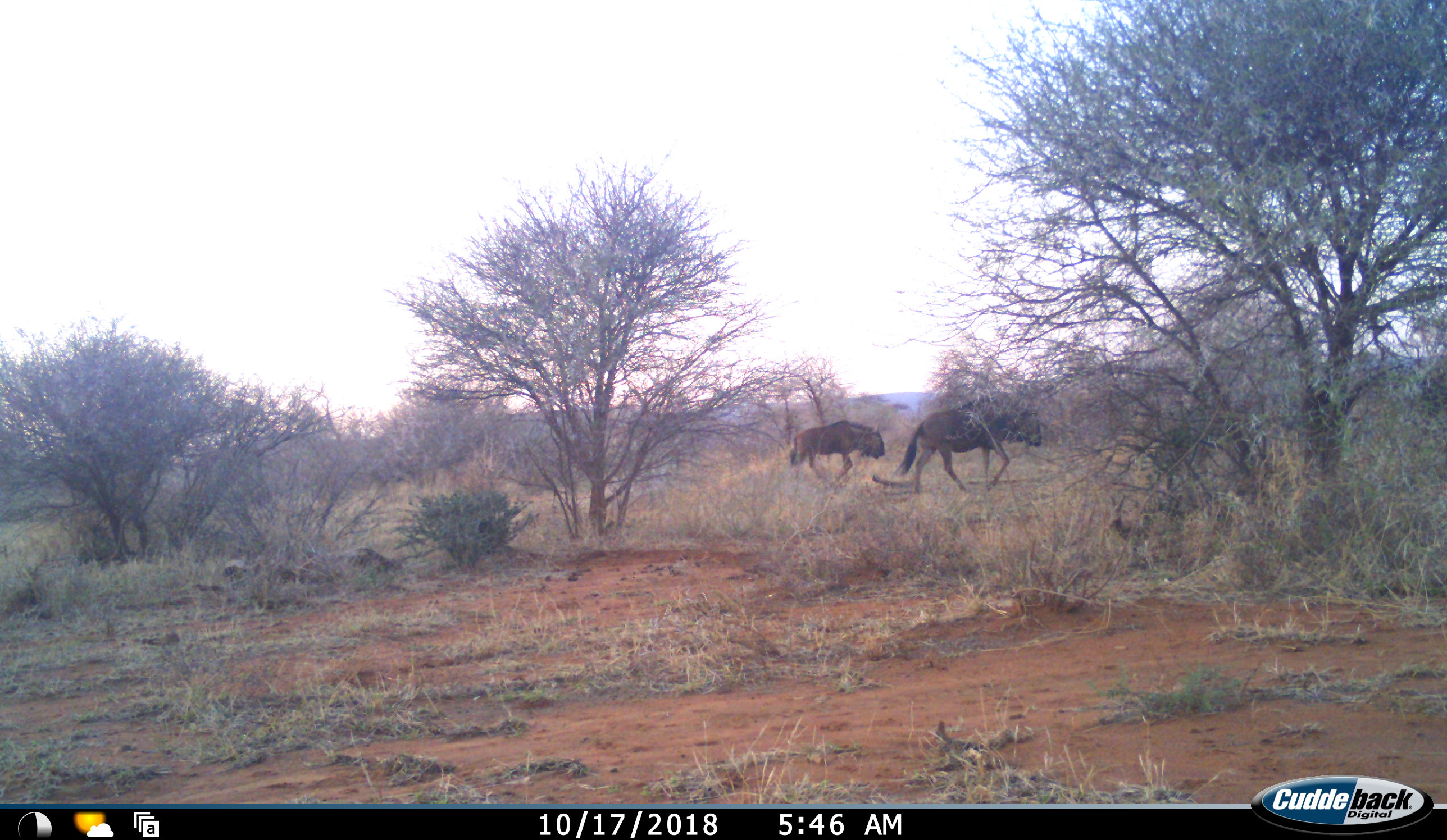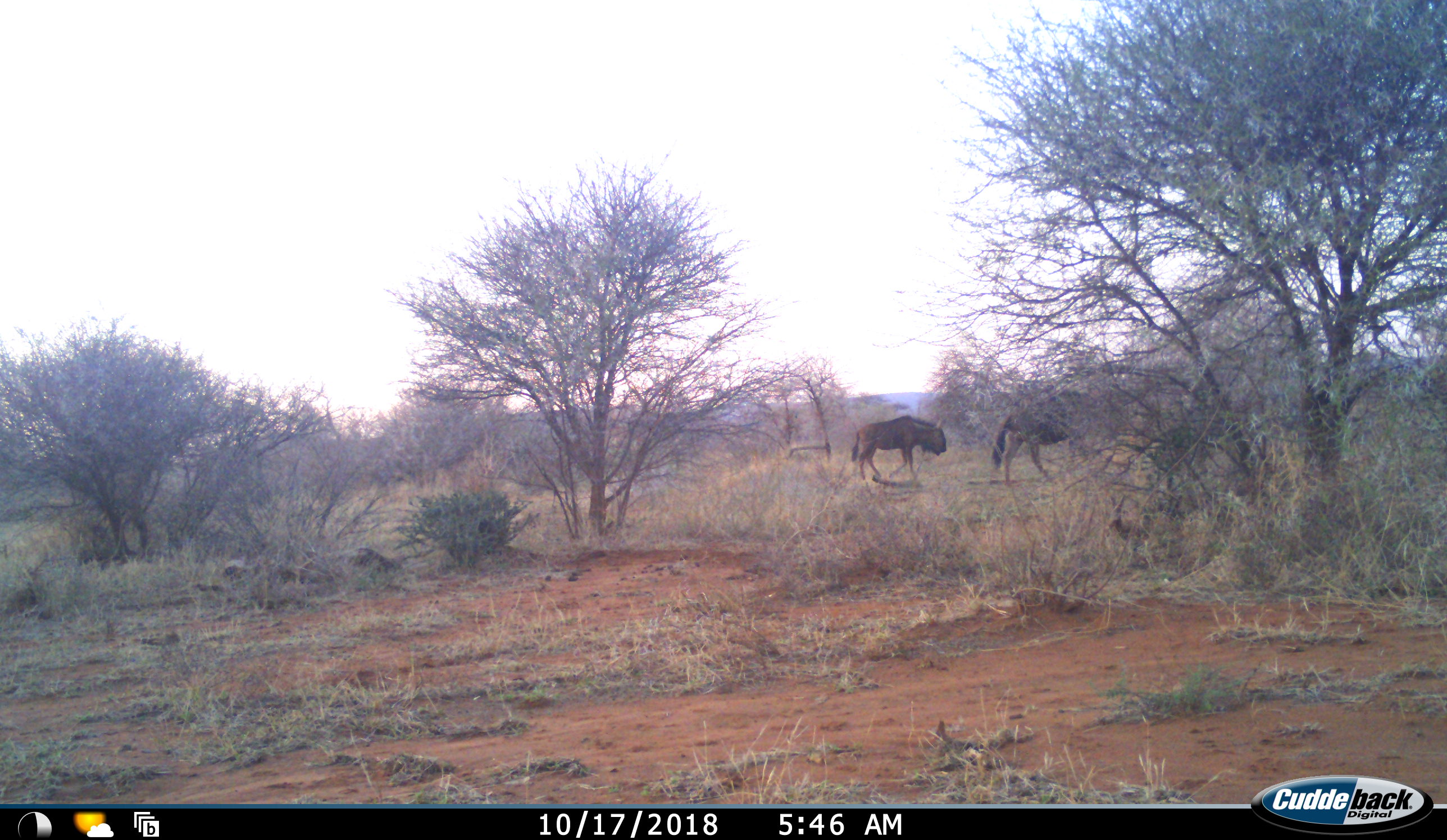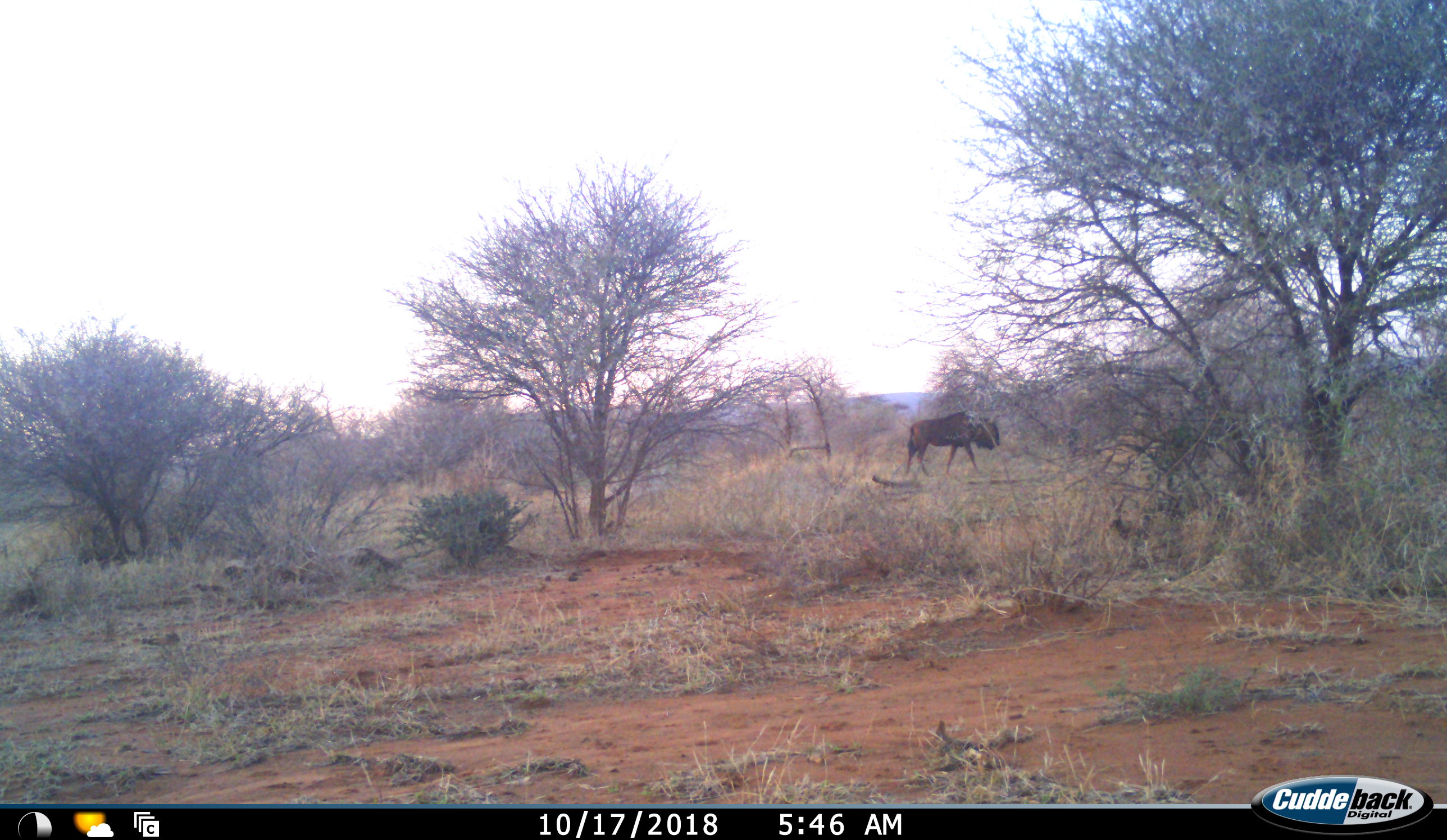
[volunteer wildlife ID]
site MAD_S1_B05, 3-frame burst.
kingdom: Animalia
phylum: Chordata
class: Mammalia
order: Artiodactyla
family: Bovidae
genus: Connochaetes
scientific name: Connochaetes taurinus taurinus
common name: blue wildebeest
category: wildebeestblue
Wildebeestblue (blue wildebeest) (Connochaetes taurinus taurinus), count 2. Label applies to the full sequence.